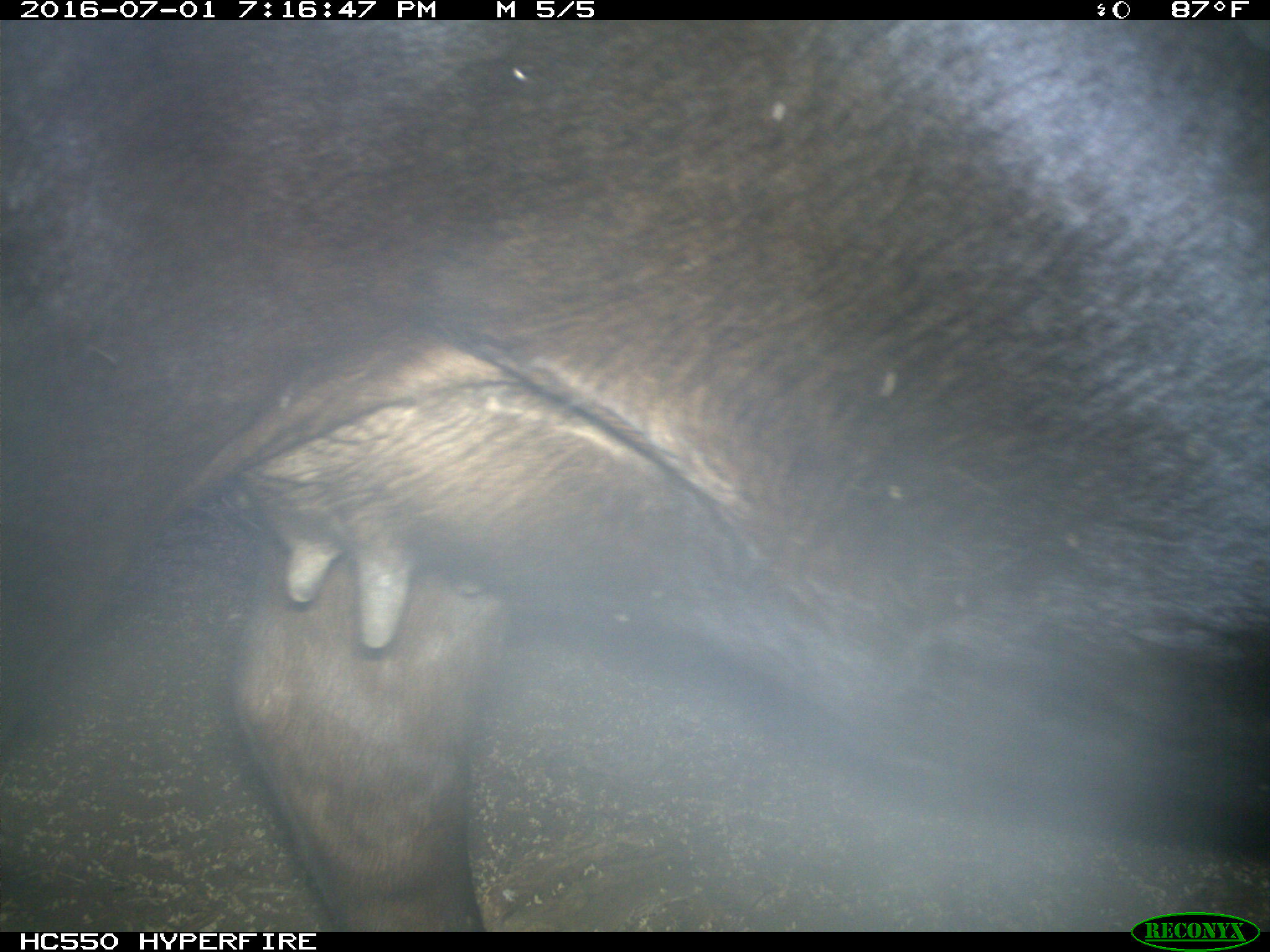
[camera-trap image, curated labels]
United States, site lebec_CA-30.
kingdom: Animalia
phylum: Chordata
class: Mammalia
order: Artiodactyla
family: Bovidae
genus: Bos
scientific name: Bos taurus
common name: domestic cow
Bos taurus (domestic cow).